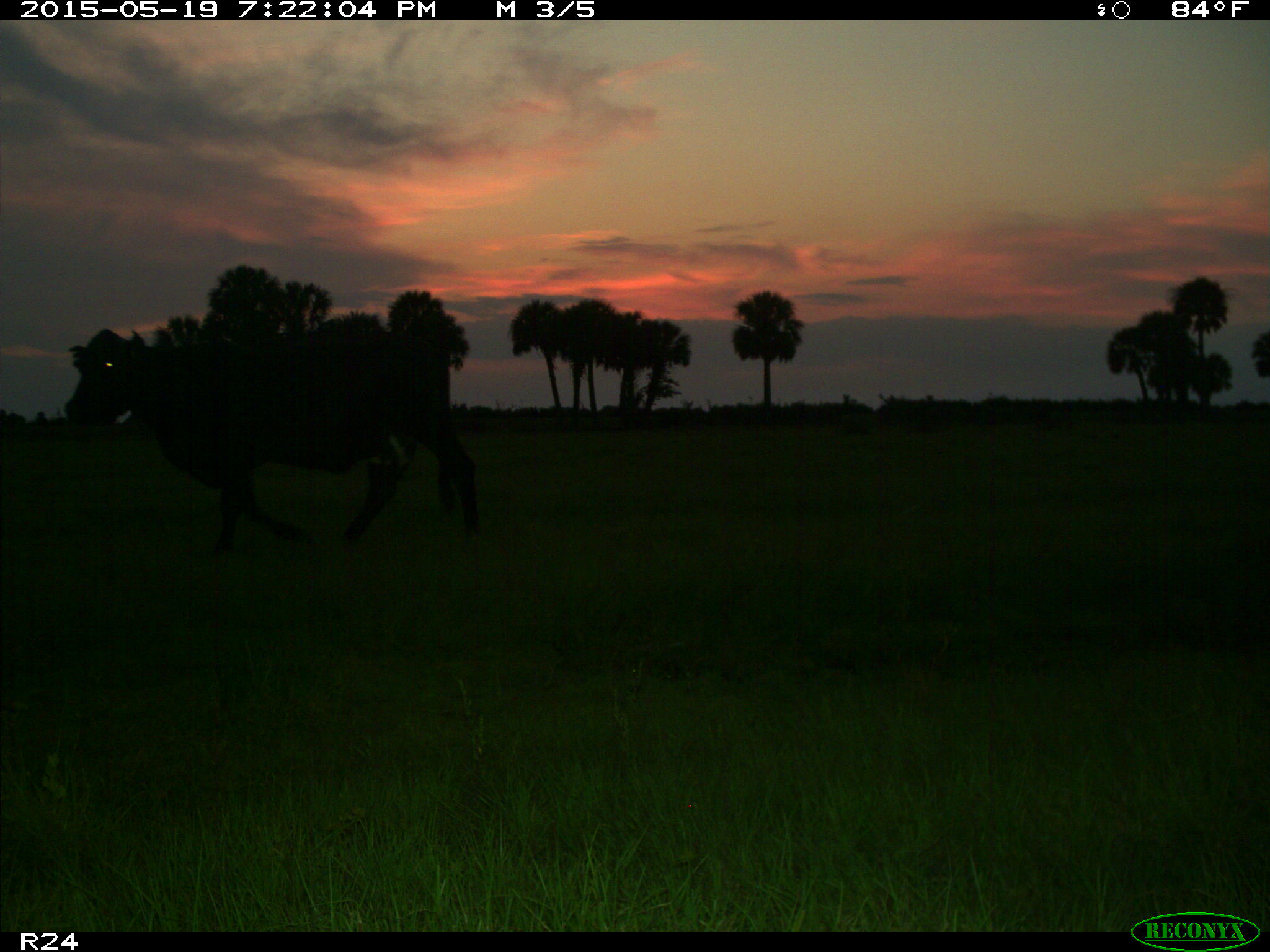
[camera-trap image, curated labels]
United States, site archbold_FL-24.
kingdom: Animalia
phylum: Chordata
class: Mammalia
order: Artiodactyla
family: Bovidae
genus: Bos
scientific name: Bos taurus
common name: domestic cow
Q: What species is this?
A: Bos taurus (domestic cow).